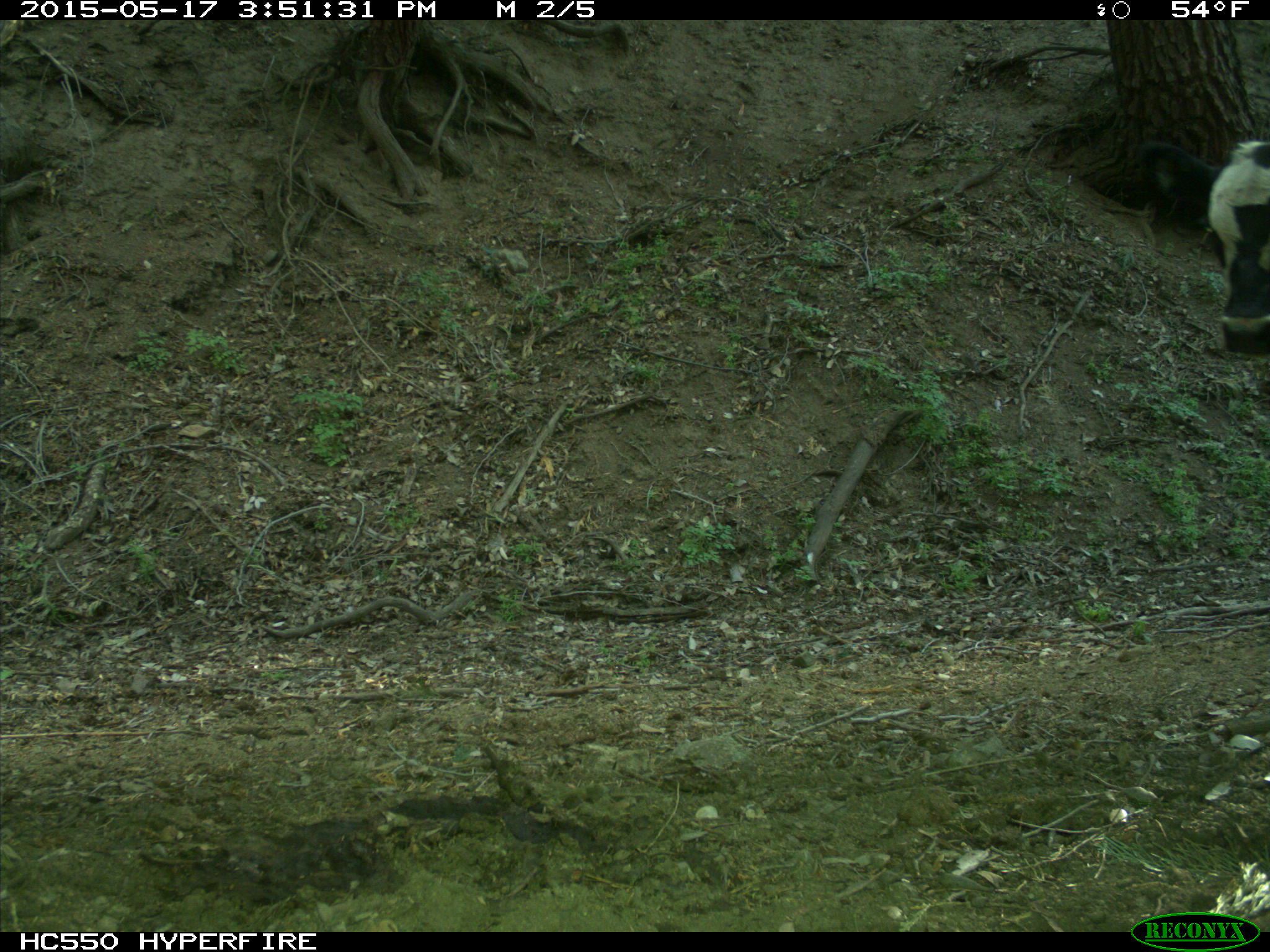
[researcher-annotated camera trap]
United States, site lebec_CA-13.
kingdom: Animalia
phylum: Chordata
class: Mammalia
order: Artiodactyla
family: Bovidae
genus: Bos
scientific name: Bos taurus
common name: domestic cow